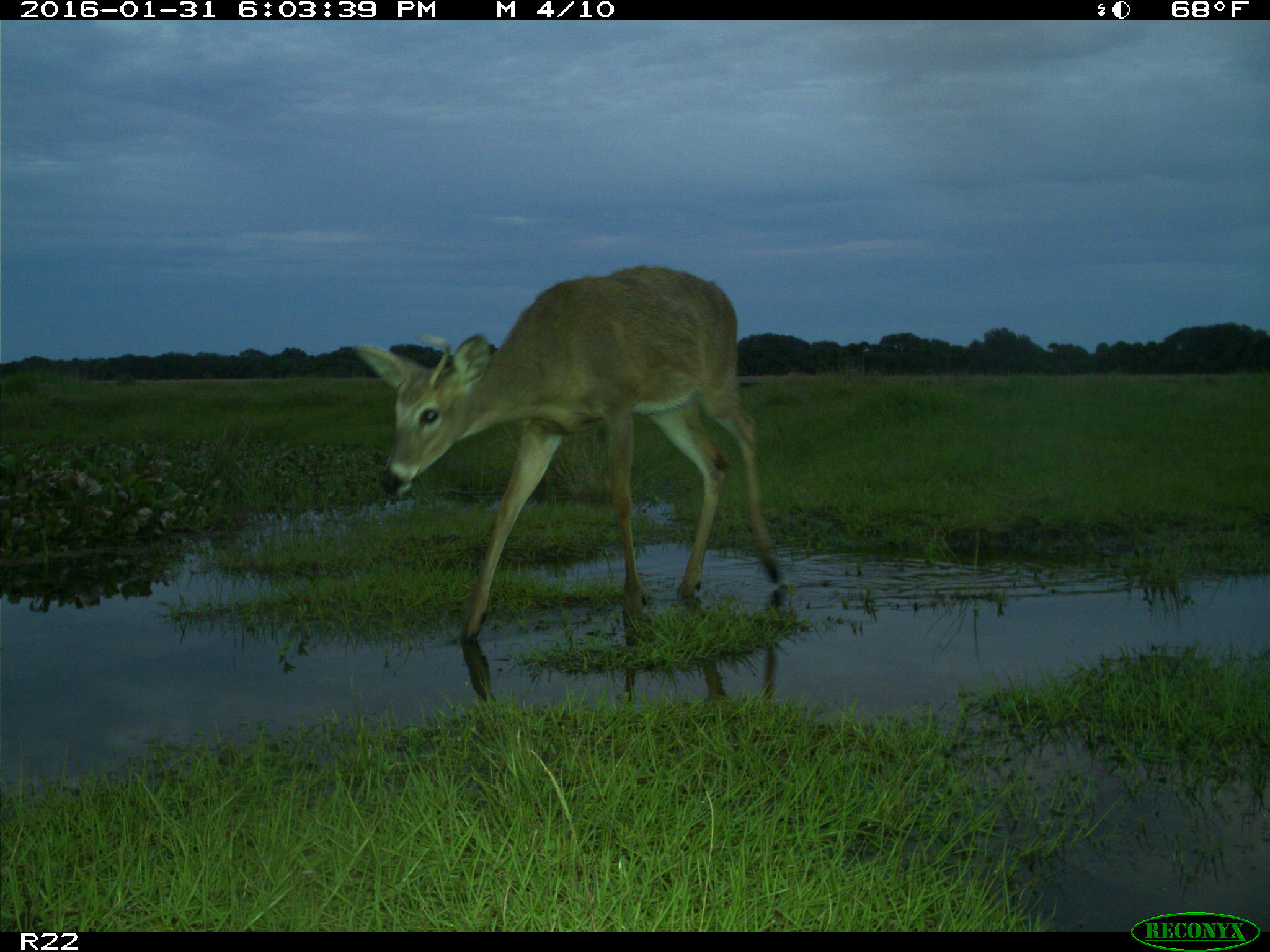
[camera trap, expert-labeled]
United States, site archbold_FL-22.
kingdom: Animalia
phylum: Chordata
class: Mammalia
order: Artiodactyla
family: Cervidae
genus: Odocoileus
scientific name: Odocoileus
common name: deer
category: unidentified deer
Unidentified deer (deer) (Odocoileus).